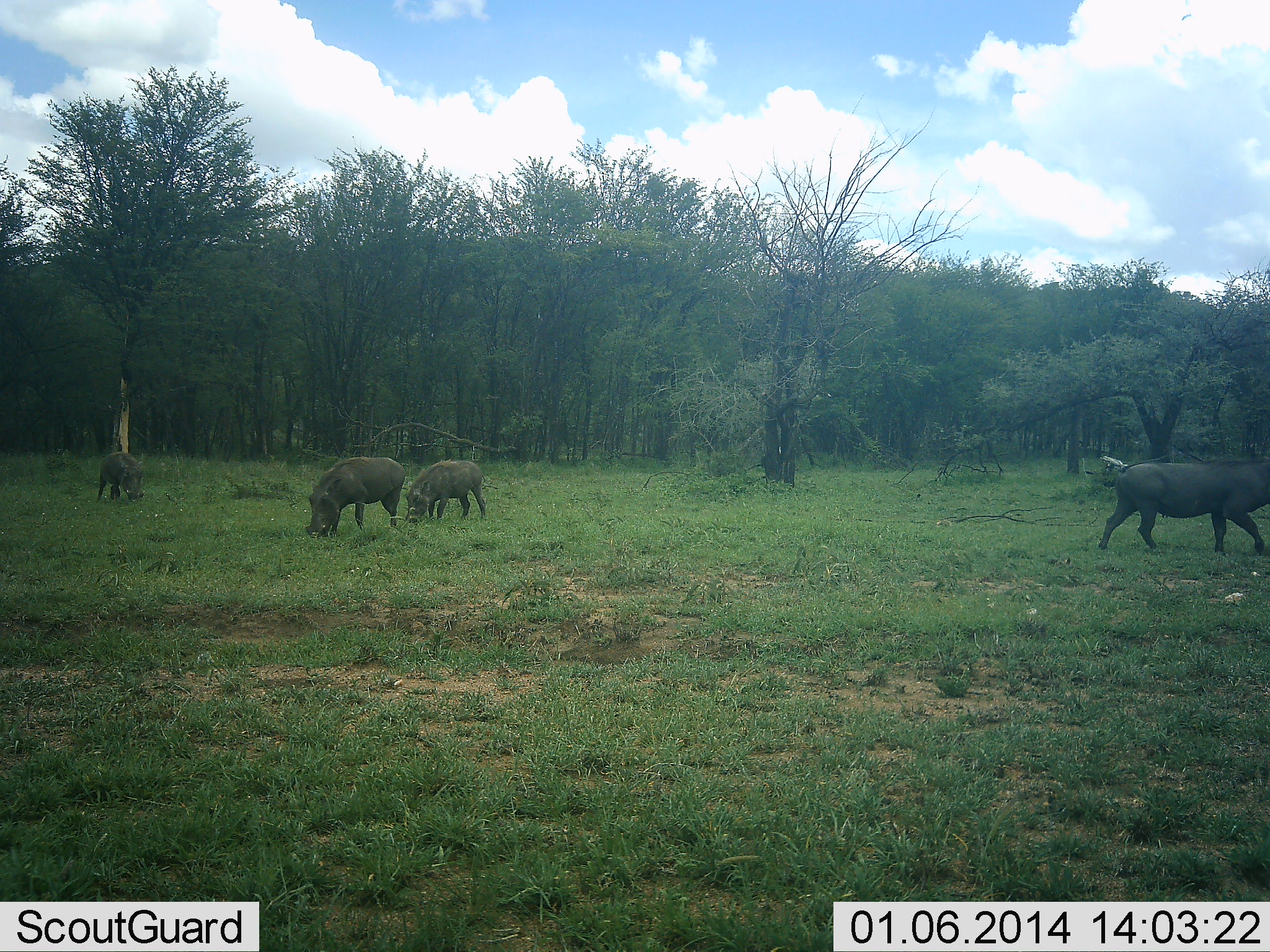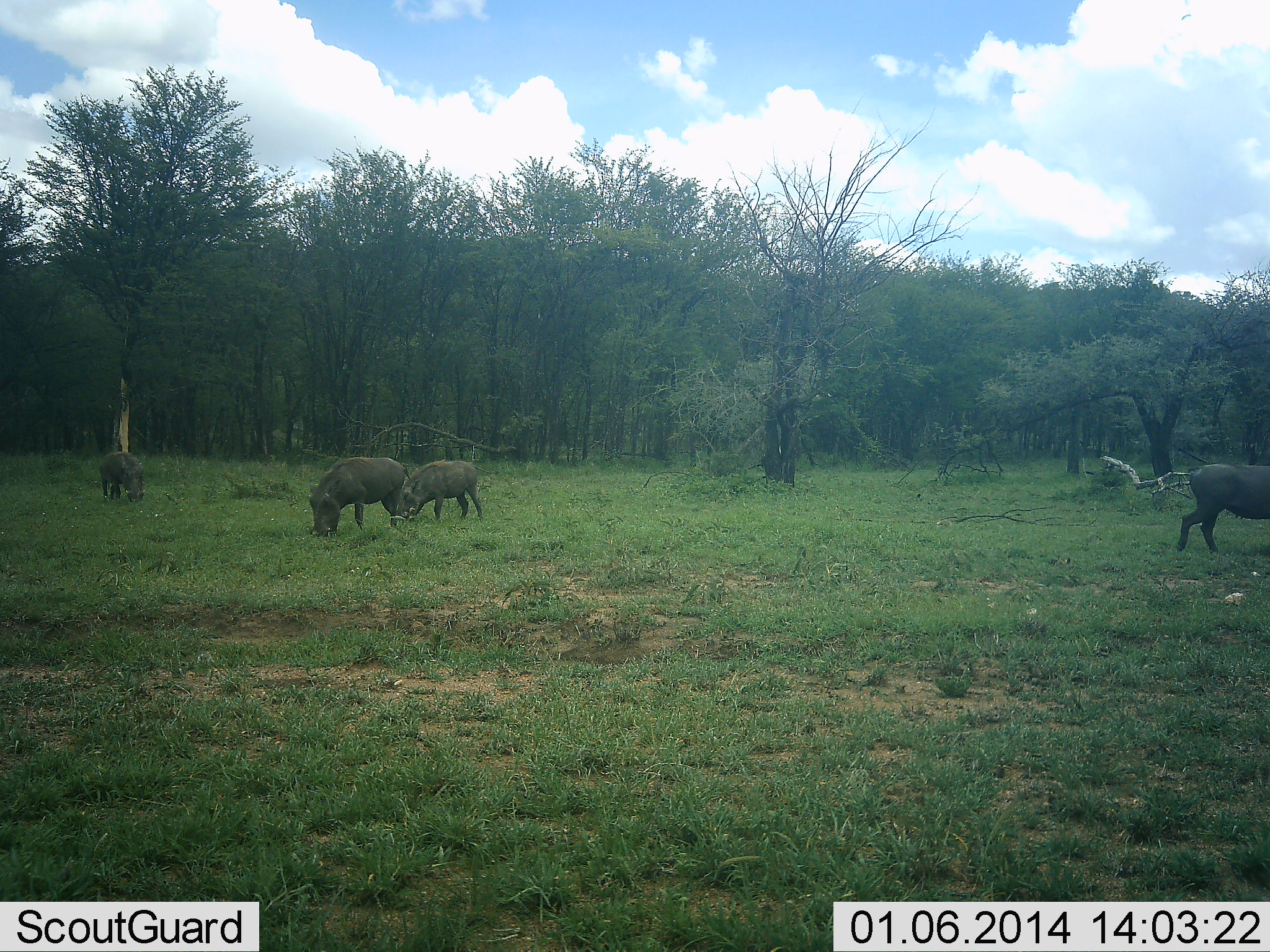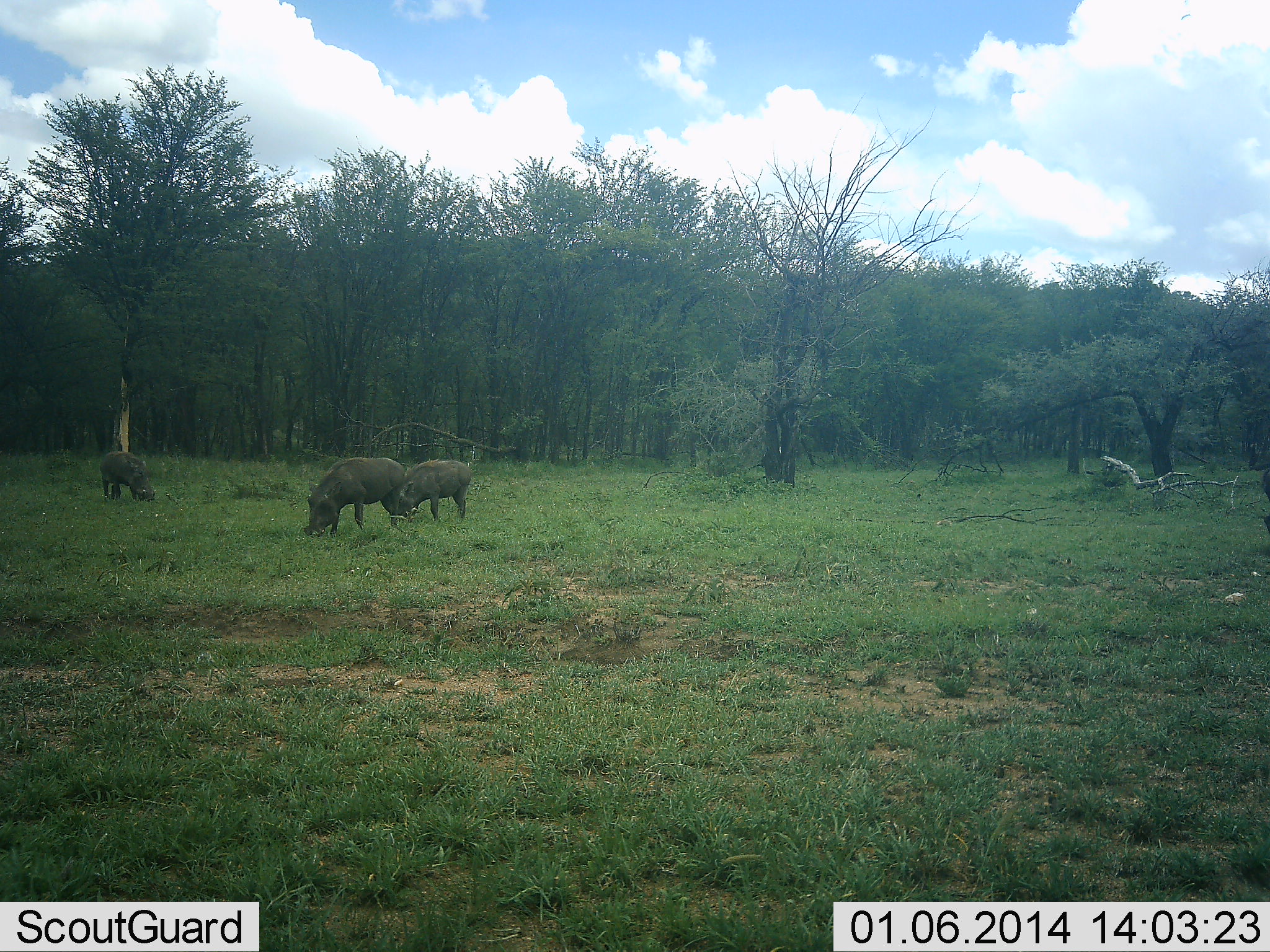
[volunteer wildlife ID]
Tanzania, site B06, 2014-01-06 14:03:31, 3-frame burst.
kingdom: Animalia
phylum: Chordata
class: Mammalia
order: Artiodactyla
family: Suidae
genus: Phacochoerus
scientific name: Phacochoerus africanus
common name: warthog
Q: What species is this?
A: Warthog (Phacochoerus africanus).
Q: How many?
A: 4.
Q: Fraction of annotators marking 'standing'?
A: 20%.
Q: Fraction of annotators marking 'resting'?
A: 0%.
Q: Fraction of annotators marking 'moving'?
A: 70%.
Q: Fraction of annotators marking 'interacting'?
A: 0%.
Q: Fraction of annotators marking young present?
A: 0%.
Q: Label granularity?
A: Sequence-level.